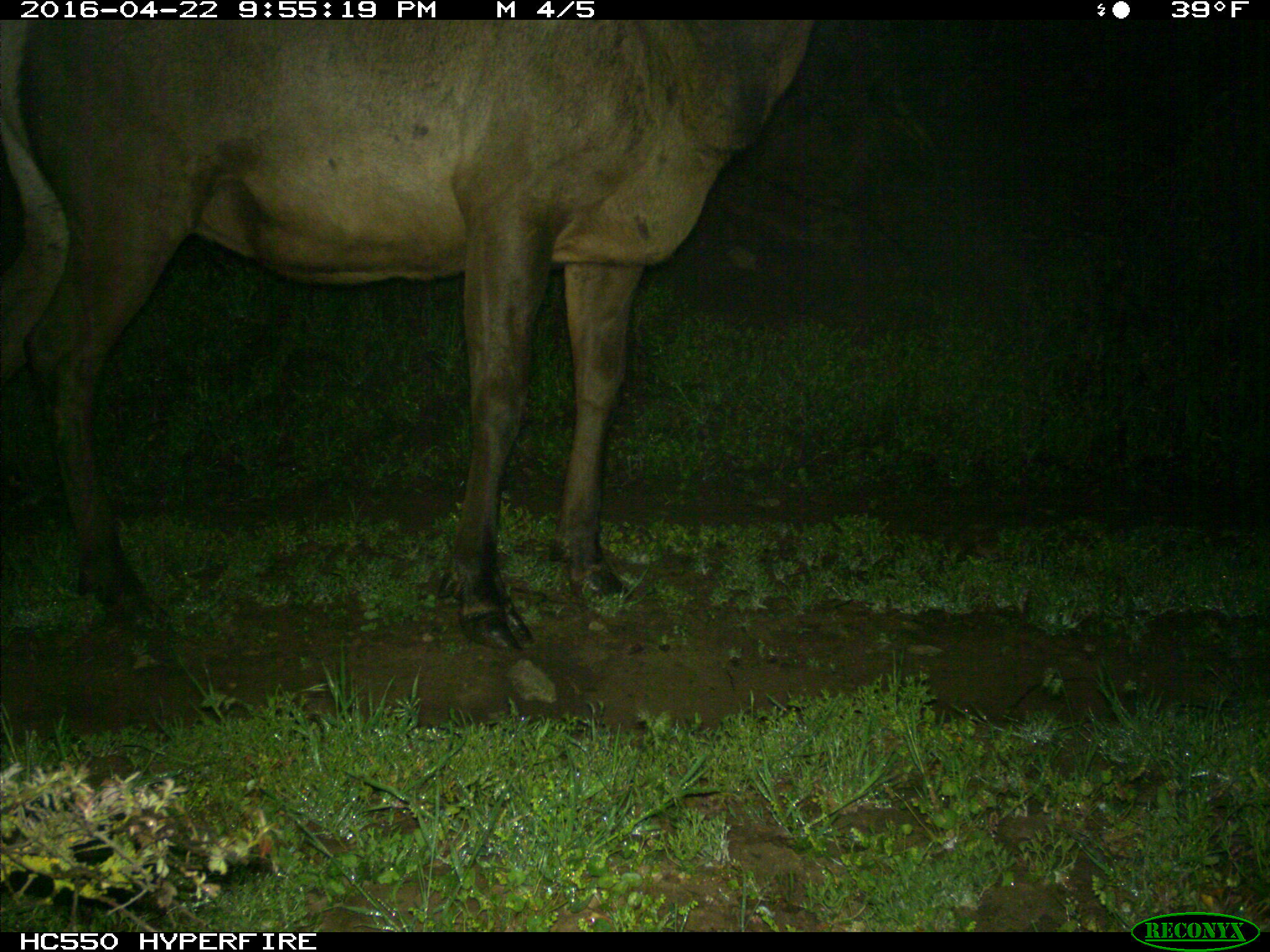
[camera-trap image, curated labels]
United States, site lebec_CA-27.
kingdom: Animalia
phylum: Chordata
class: Mammalia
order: Artiodactyla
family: Cervidae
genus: Cervus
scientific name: Cervus canadensis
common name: elk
Cervus canadensis (elk).